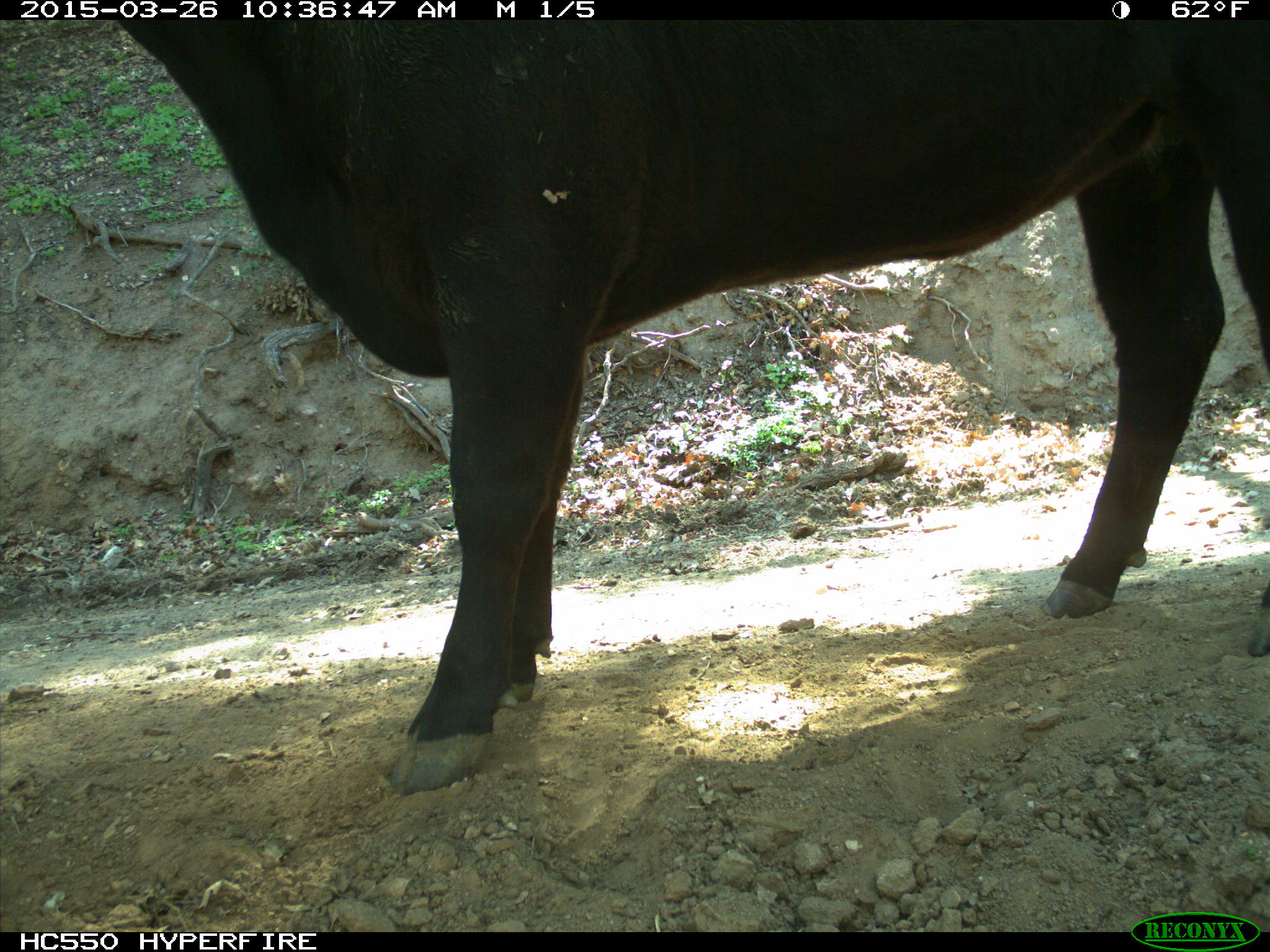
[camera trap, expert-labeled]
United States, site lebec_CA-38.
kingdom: Animalia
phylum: Chordata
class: Mammalia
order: Artiodactyla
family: Bovidae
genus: Bos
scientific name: Bos taurus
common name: domestic cow